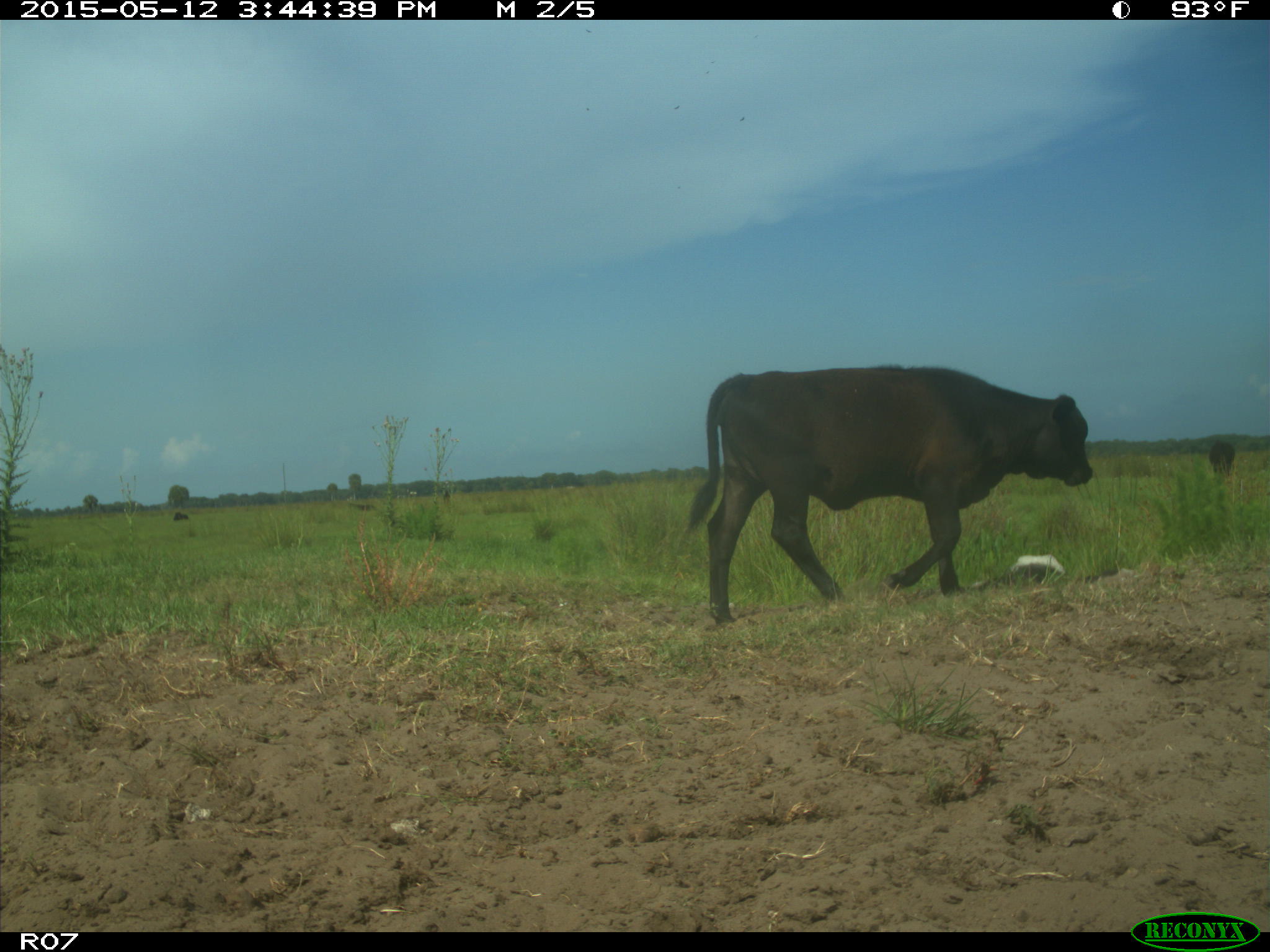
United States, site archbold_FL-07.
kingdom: Animalia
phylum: Chordata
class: Mammalia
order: Artiodactyla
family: Bovidae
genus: Bos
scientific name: Bos taurus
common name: domestic cow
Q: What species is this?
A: Bos taurus (domestic cow).